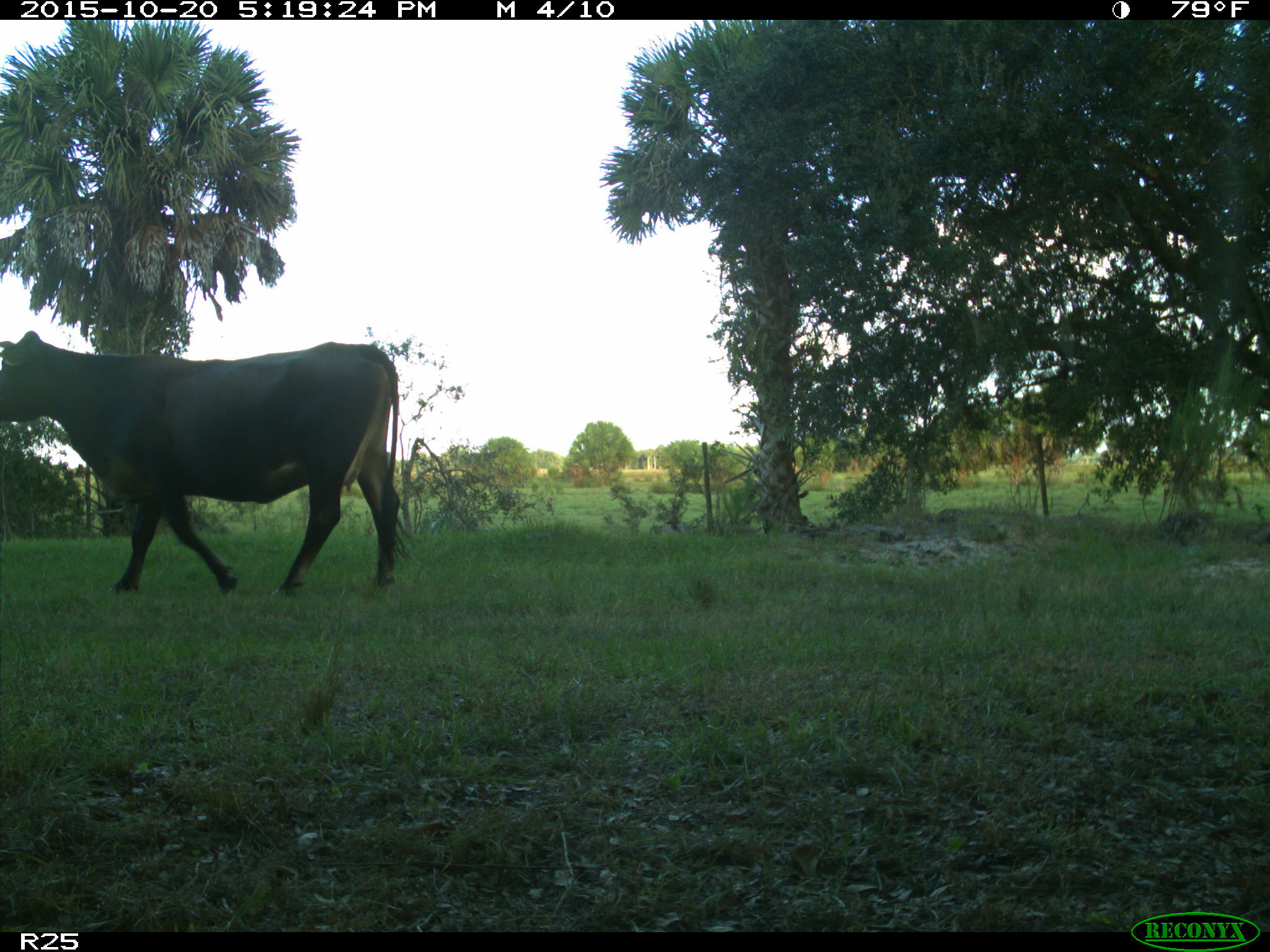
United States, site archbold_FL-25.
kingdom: Animalia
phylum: Chordata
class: Mammalia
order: Artiodactyla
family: Bovidae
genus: Bos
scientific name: Bos taurus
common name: domestic cow